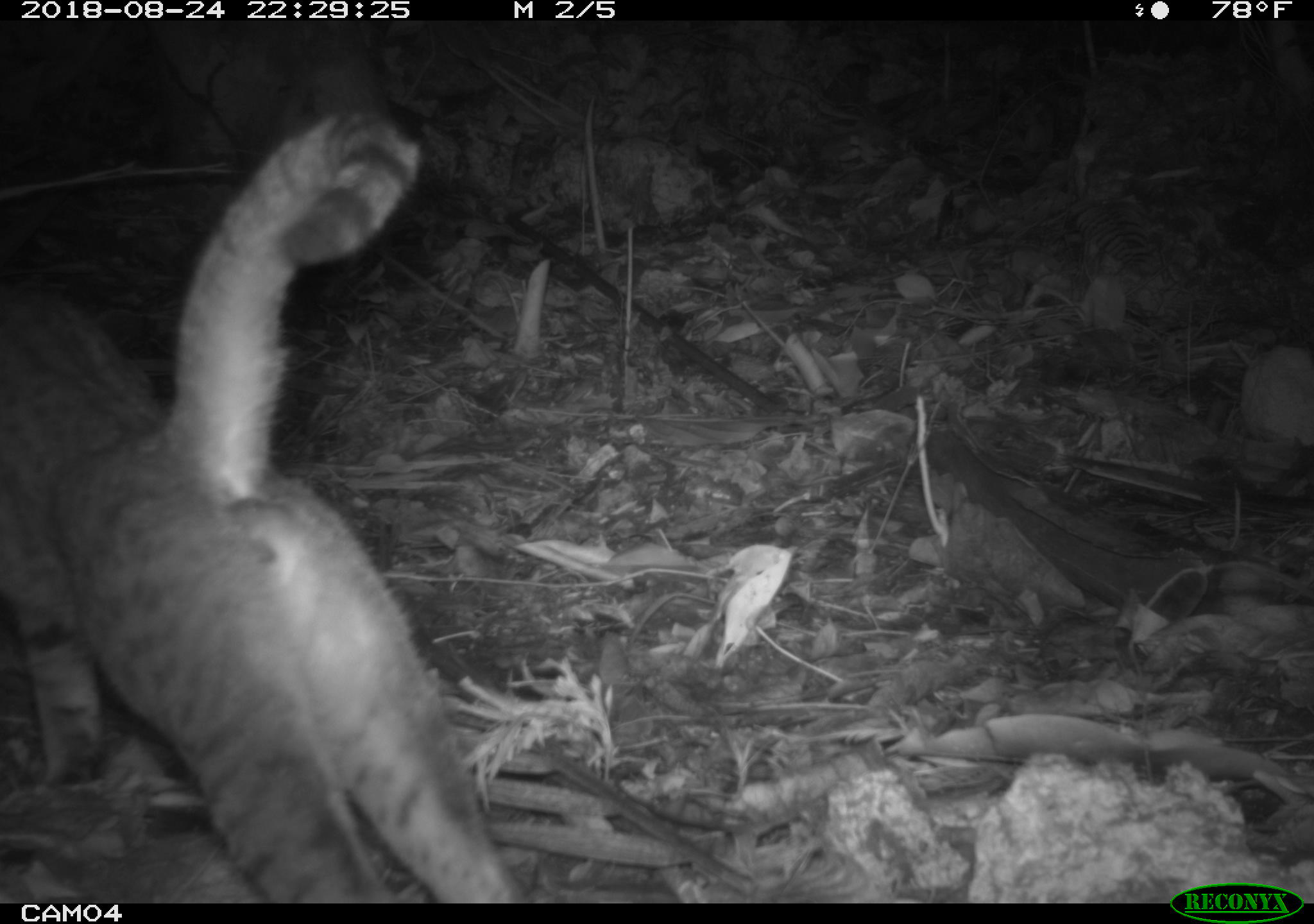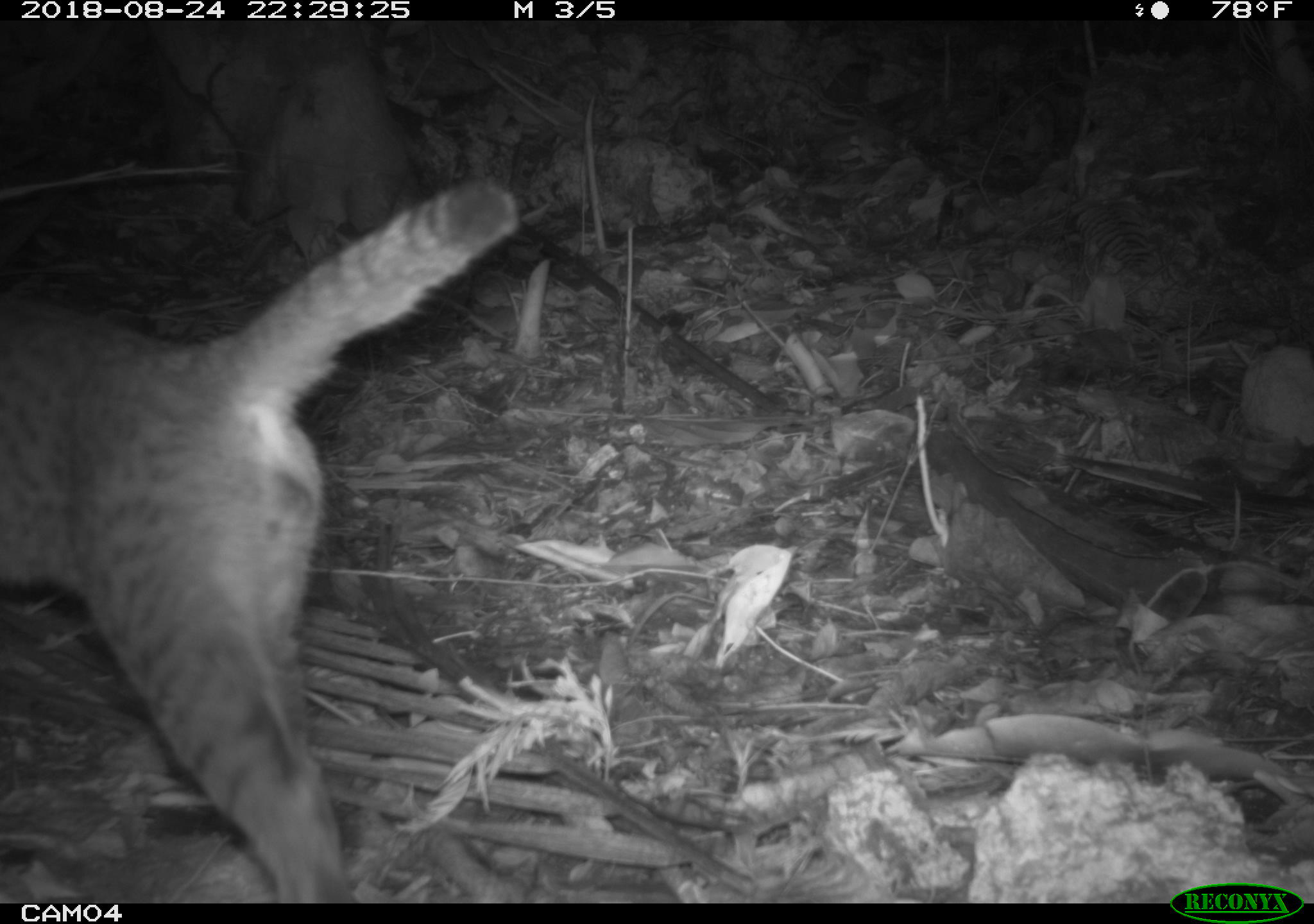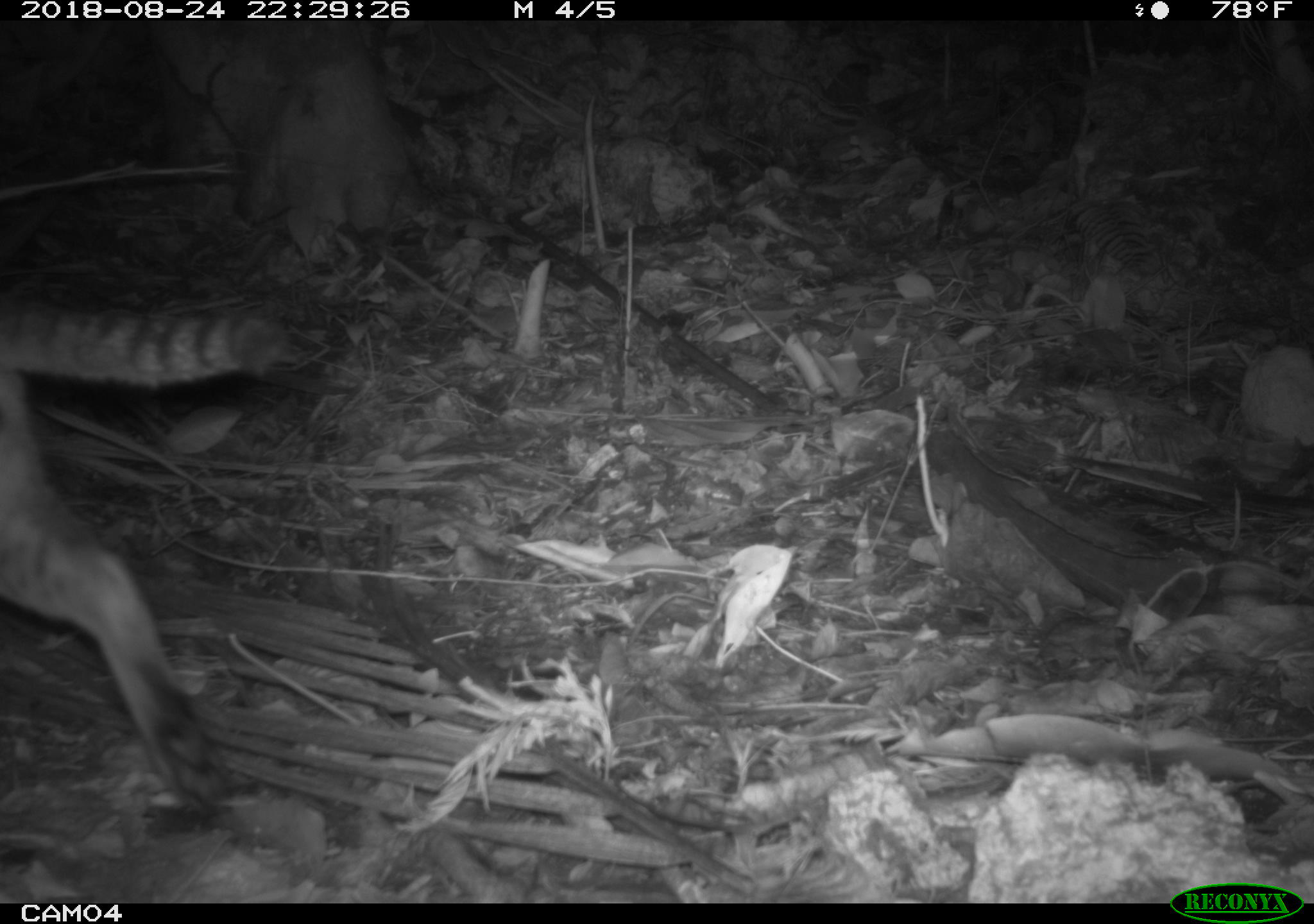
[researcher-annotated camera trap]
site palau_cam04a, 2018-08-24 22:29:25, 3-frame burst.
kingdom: Animalia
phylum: Chordata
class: Mammalia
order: Carnivora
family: Felidae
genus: Felis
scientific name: Felis catus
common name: cat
Cat (Felis catus).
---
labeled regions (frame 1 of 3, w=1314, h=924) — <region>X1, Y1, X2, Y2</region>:
cat: <region>0, 101, 525, 907</region>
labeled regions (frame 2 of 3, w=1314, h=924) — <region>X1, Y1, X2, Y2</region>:
cat: <region>0, 181, 520, 898</region>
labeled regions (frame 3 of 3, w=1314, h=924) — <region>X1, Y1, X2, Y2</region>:
cat: <region>0, 278, 296, 807</region>